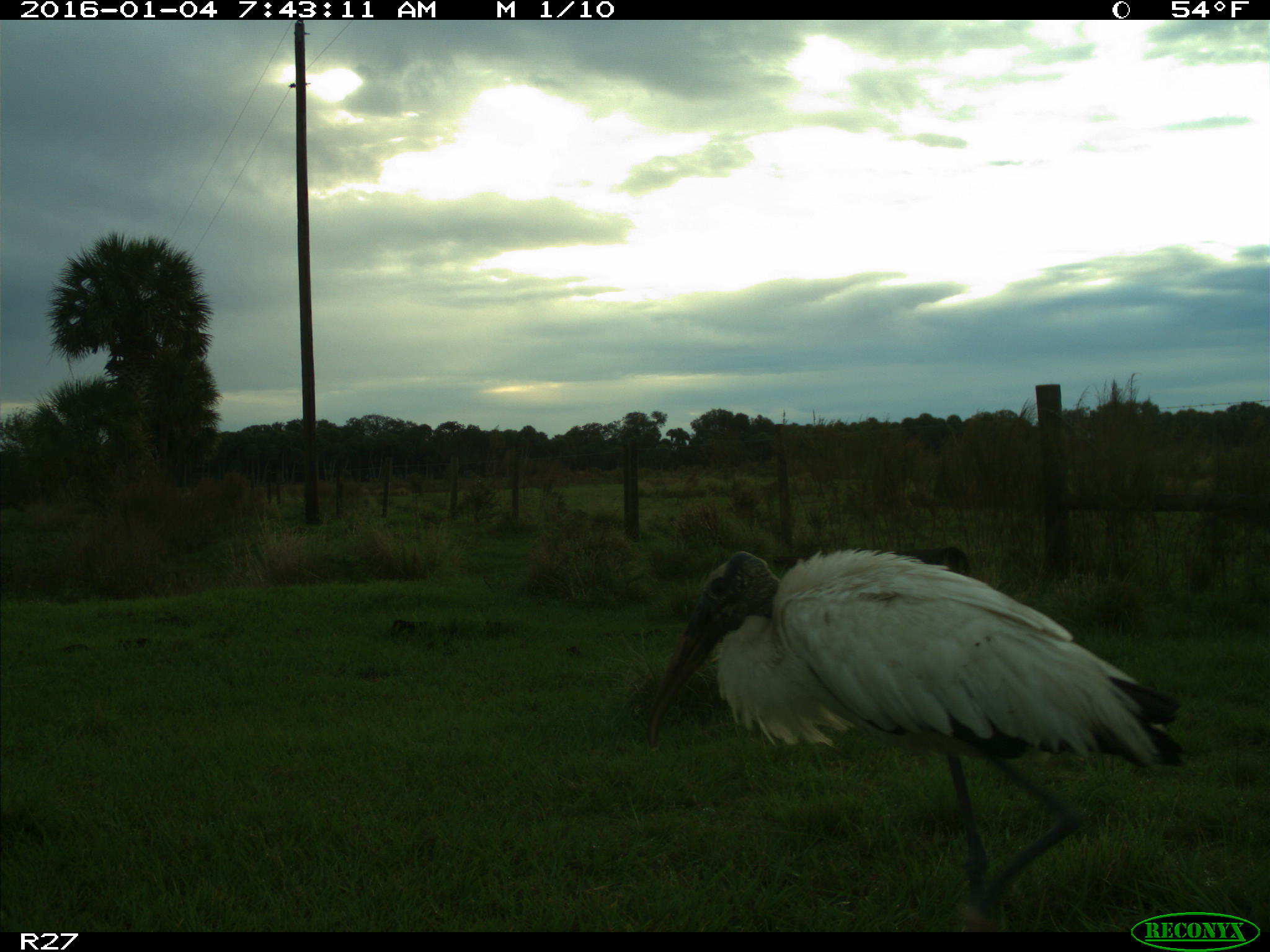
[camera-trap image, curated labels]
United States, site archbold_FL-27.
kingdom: Animalia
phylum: Chordata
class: Aves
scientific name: Aves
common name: birds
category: unidentified bird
Unidentified bird (birds) (Aves).